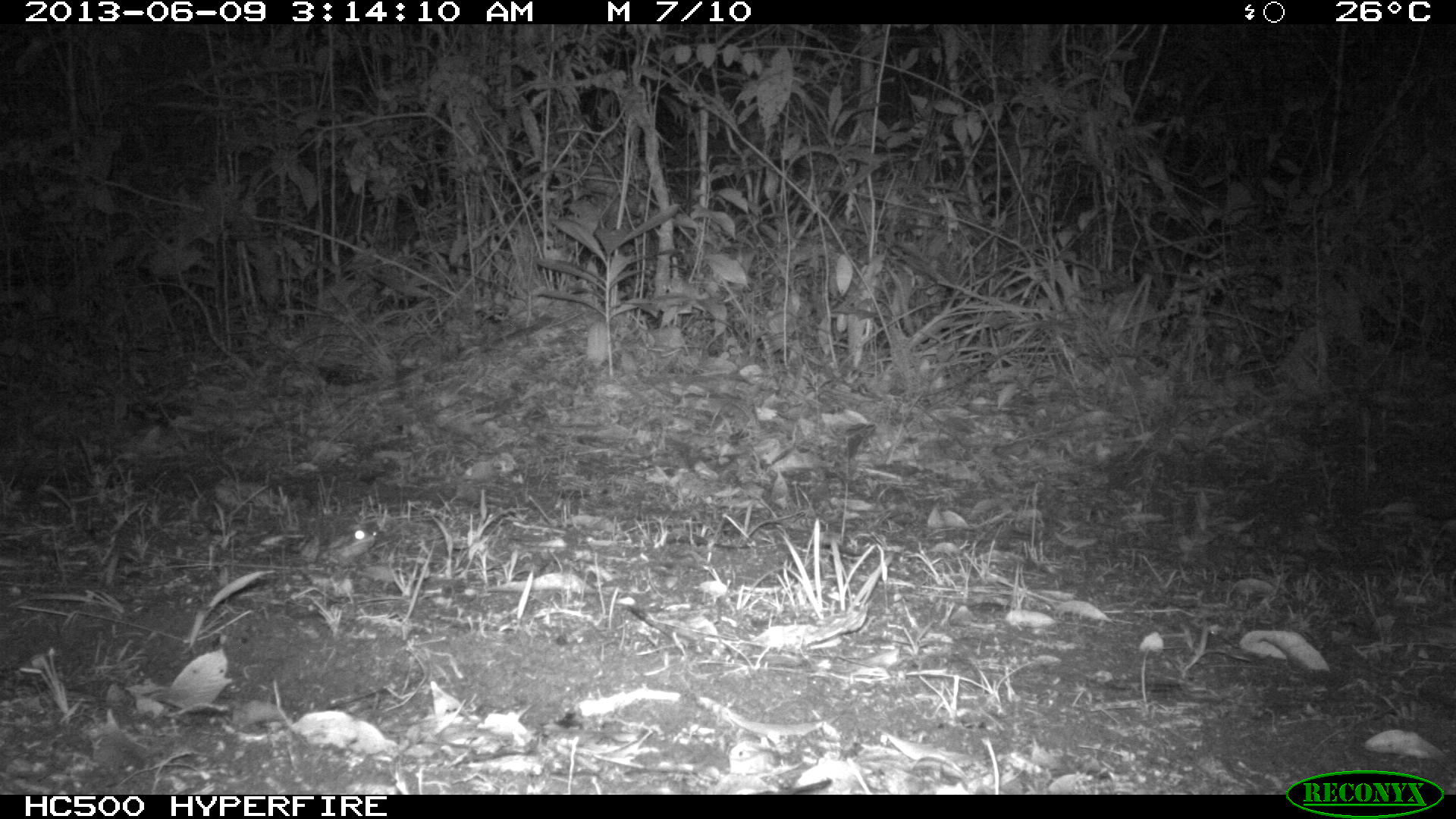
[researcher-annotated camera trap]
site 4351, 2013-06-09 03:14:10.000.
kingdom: Animalia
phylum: Chordata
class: Mammalia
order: Carnivora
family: Felidae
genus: Leopardus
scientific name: Leopardus wiedii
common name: margay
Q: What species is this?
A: Leopardus wiedii (margay).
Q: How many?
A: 1.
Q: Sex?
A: Female.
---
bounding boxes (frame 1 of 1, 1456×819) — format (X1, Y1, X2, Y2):
leopardus wiedii: (296, 525, 379, 569)